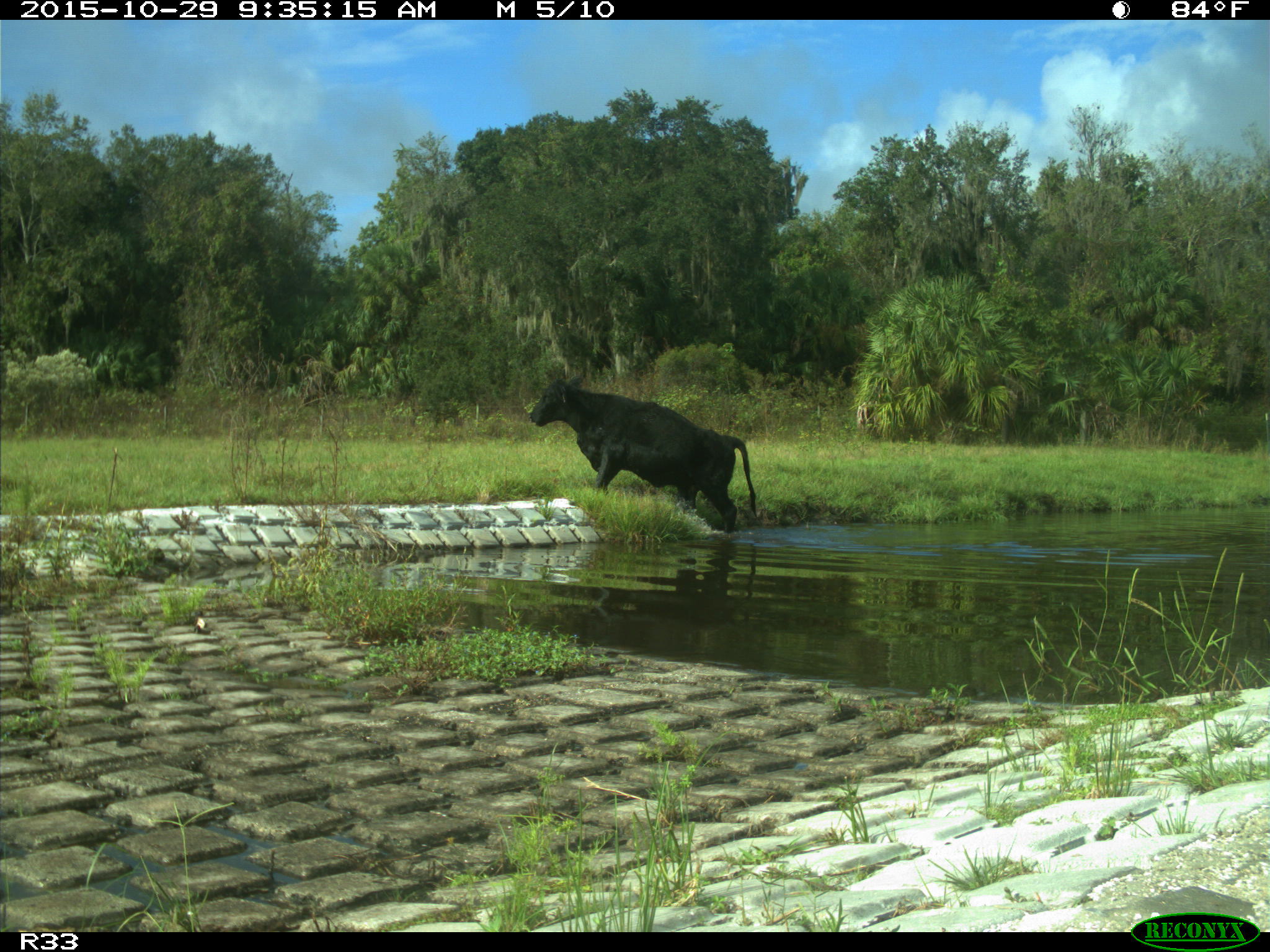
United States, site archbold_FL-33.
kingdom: Animalia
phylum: Chordata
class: Mammalia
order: Artiodactyla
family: Bovidae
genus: Bos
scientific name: Bos taurus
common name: domestic cow